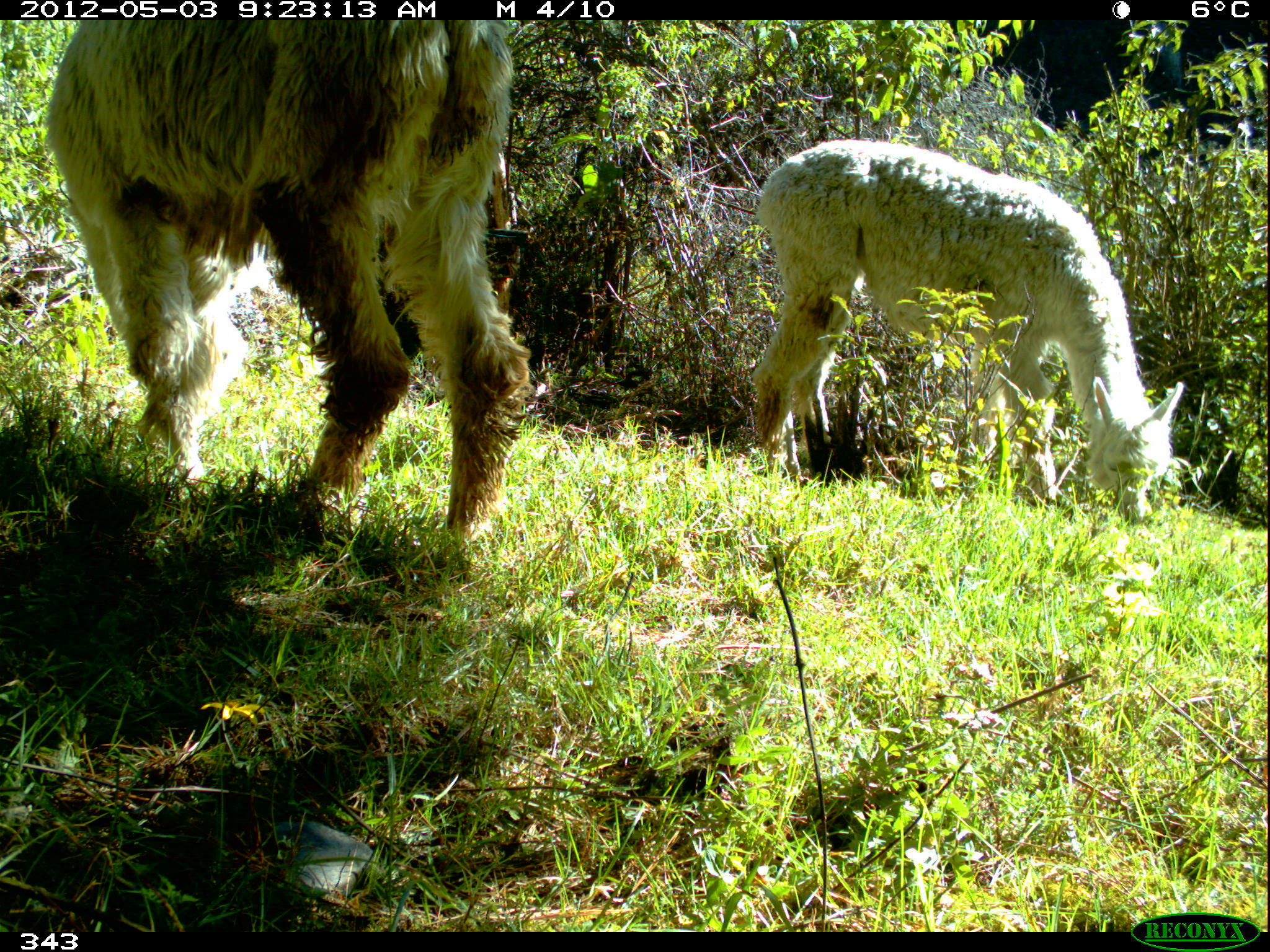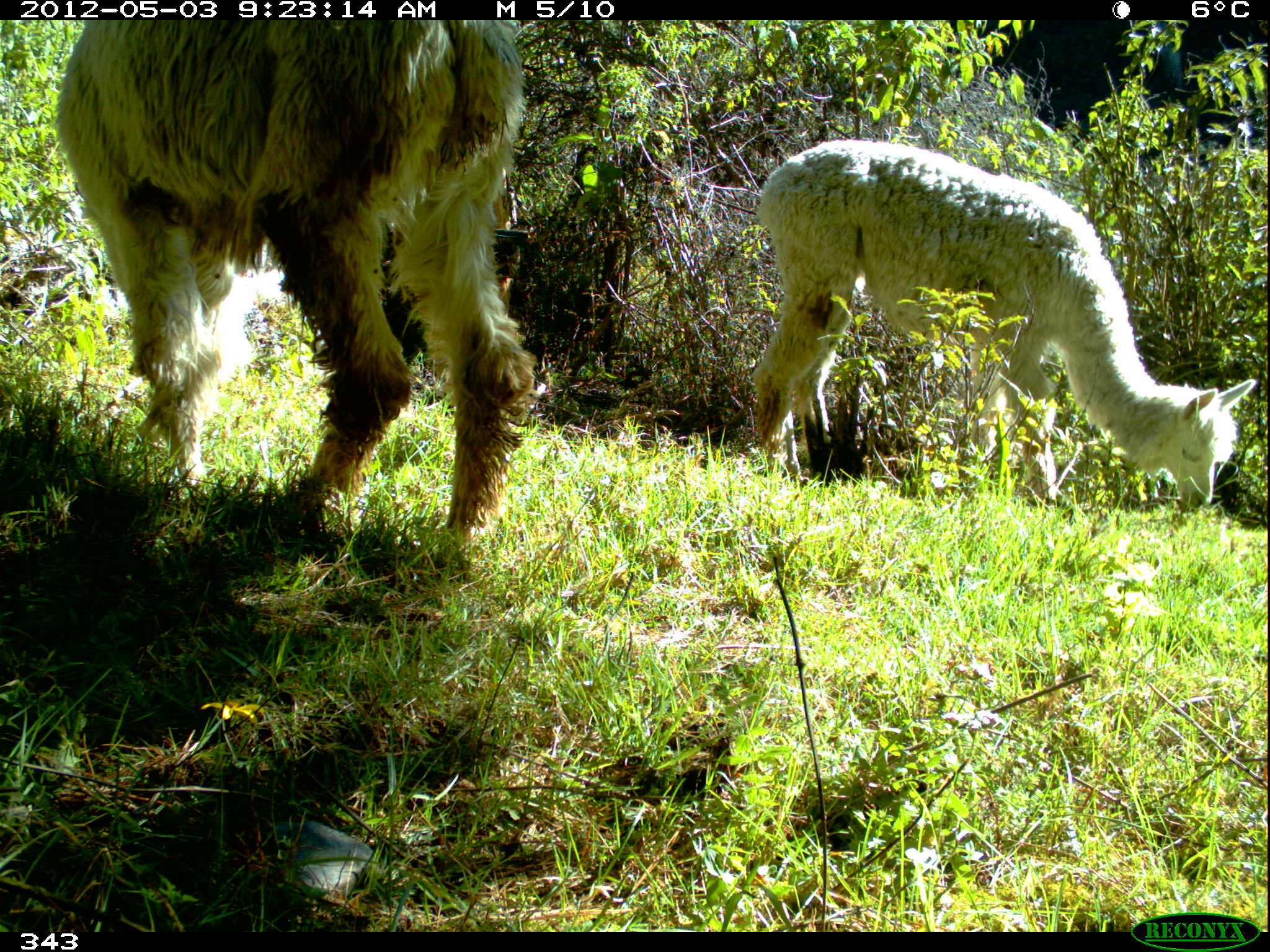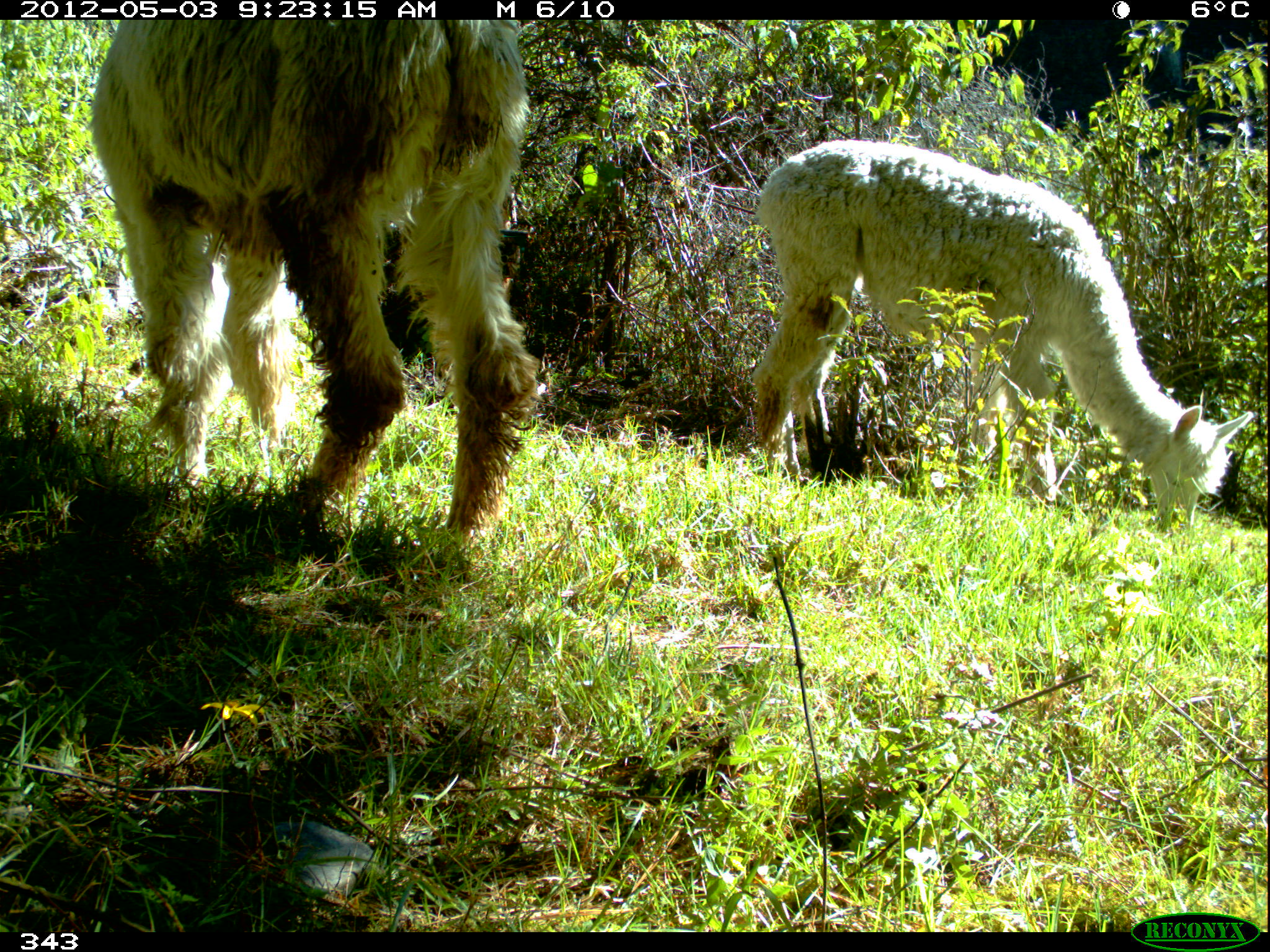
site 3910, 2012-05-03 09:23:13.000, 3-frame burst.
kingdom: Animalia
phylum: Chordata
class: Mammalia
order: Artiodactyla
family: Camelidae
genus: Vicugna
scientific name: Vicugna pacos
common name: alpaca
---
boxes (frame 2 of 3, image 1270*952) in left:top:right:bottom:
vicugna pacos: 53:20:539:539; 748:139:1256:510